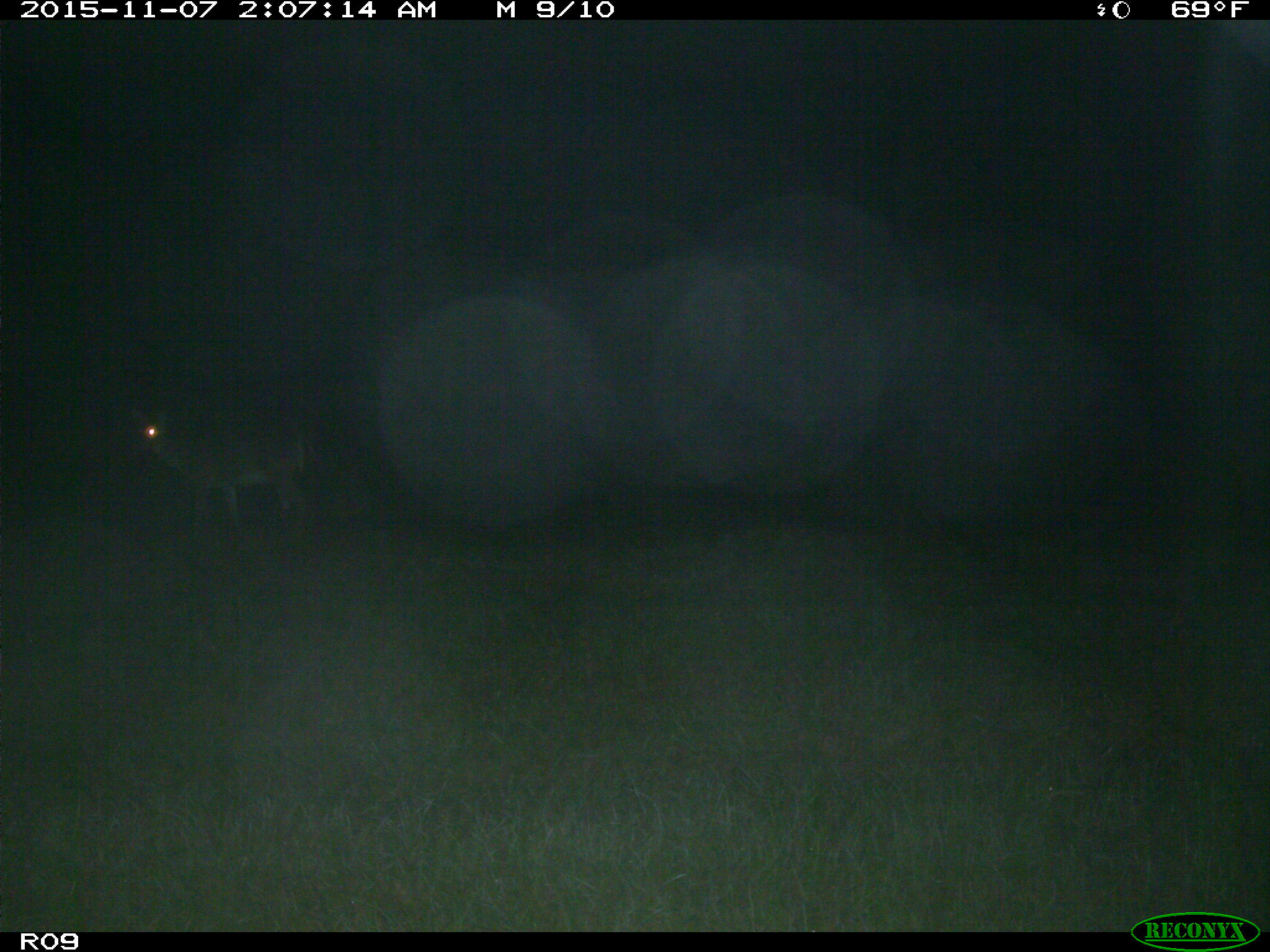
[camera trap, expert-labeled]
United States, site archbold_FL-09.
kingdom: Animalia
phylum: Chordata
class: Mammalia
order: Artiodactyla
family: Cervidae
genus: Odocoileus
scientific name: Odocoileus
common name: deer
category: unidentified deer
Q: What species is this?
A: Unidentified deer (deer) (Odocoileus).